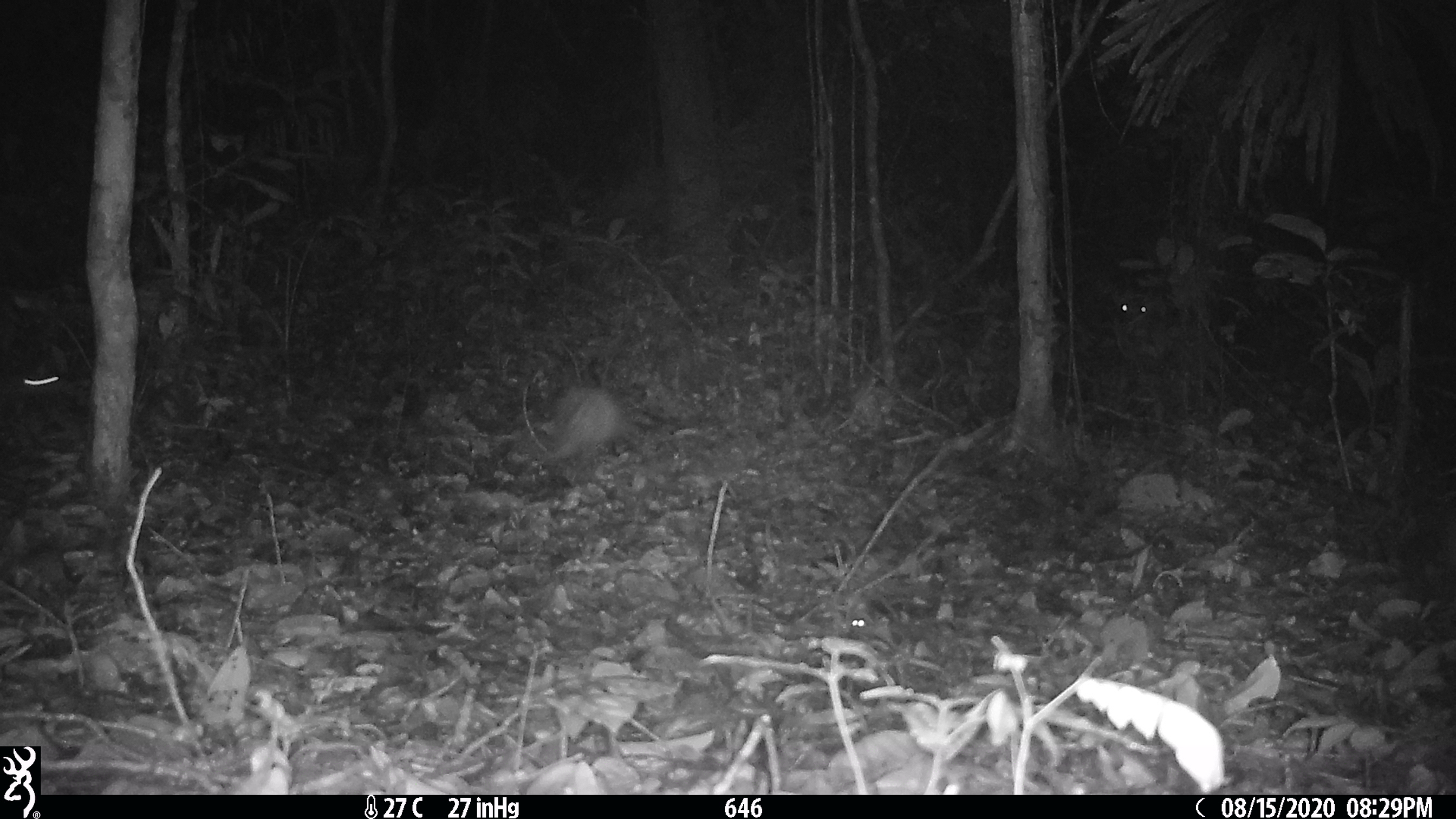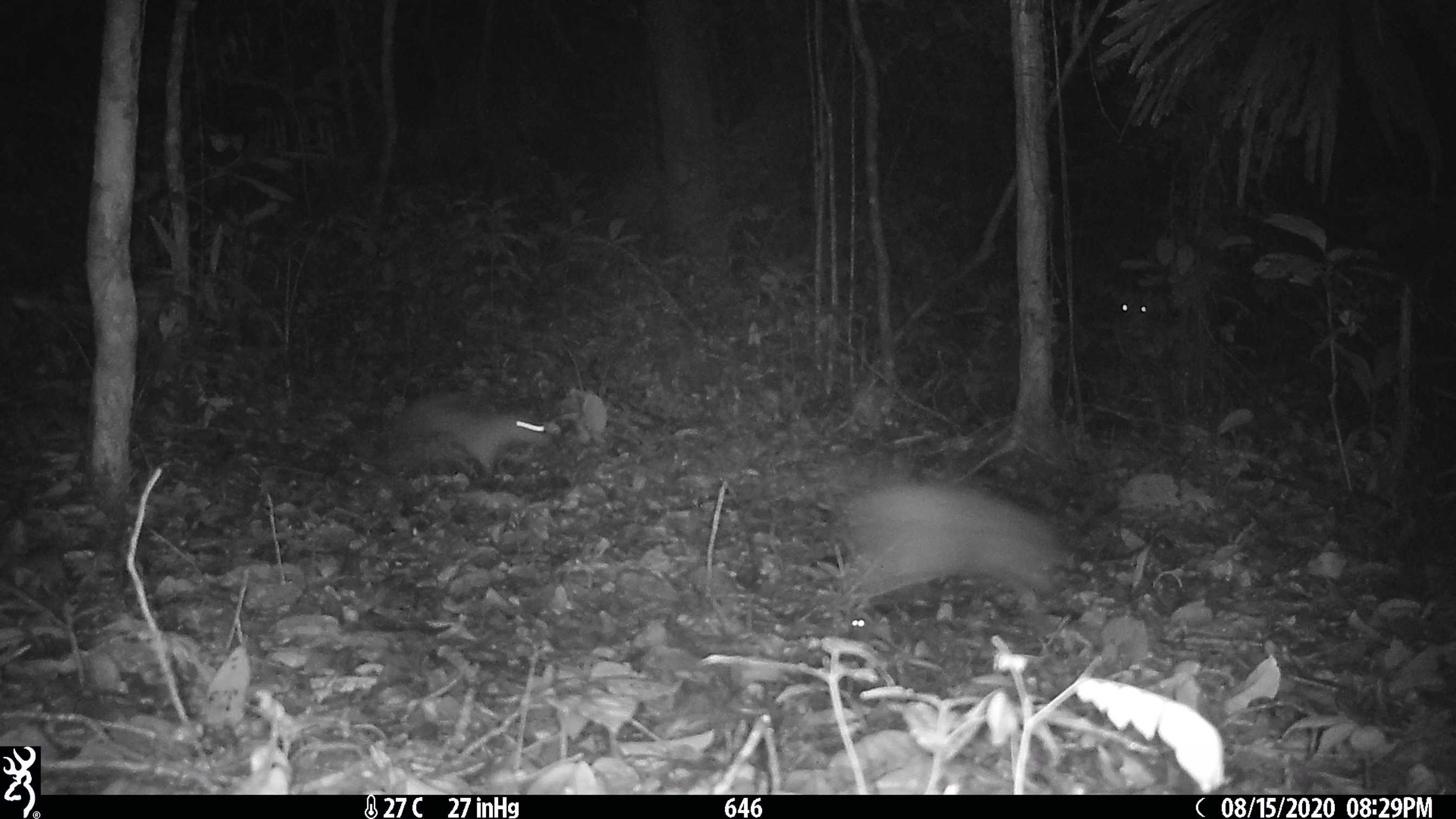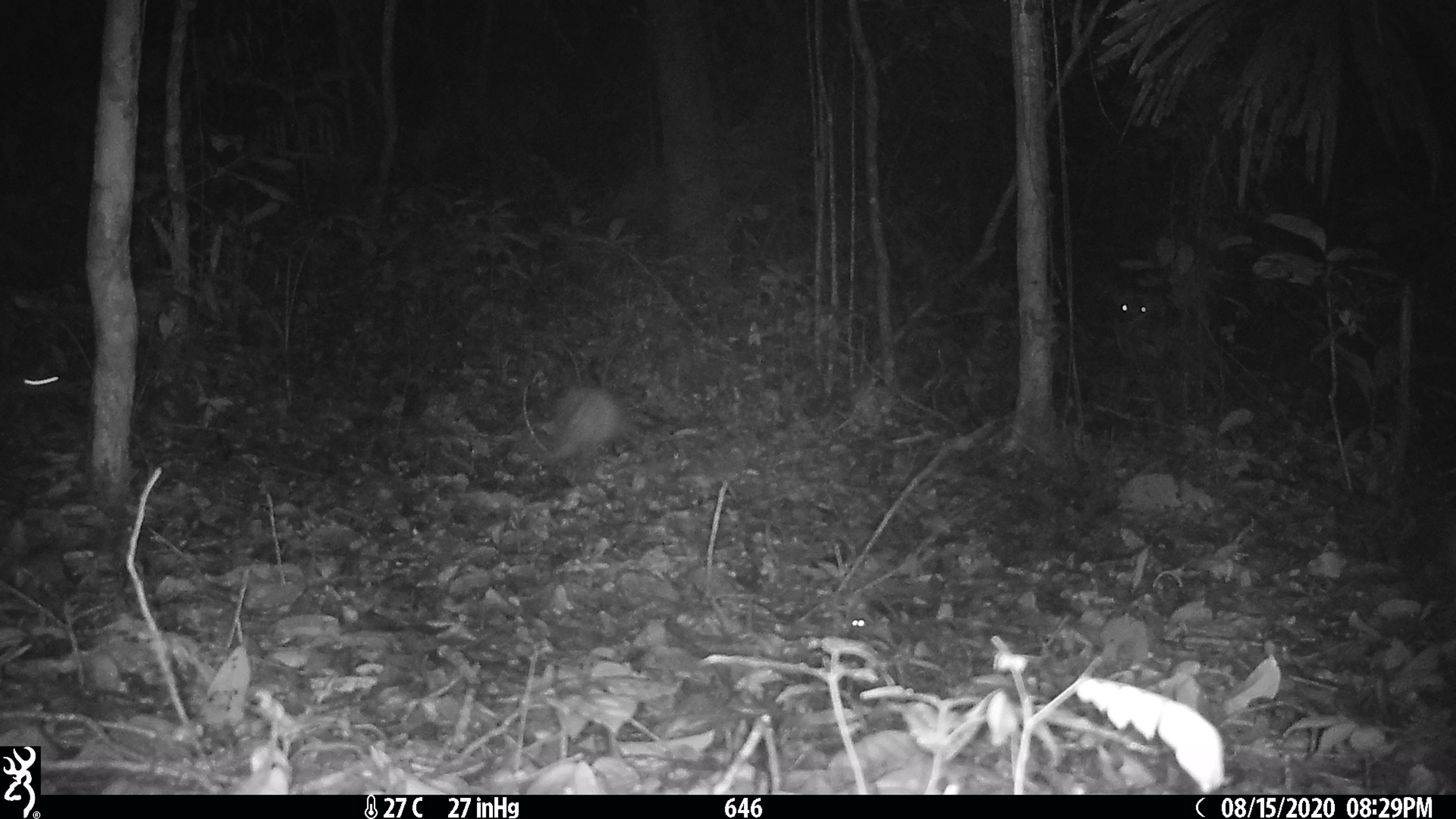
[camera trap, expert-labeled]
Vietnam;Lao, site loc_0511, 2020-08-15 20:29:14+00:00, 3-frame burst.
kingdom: Animalia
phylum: Chordata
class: Mammalia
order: Rodentia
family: Hystricidae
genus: Atherurus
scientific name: Atherurus macrourus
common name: asiatic brush-tailed porcupine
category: asiatic brush tailed porcupine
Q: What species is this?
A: Asiatic brush tailed porcupine (asiatic brush-tailed porcupine) (Atherurus macrourus).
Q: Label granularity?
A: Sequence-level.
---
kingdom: Animalia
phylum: Chordata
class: Mammalia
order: Artiodactyla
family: Cervidae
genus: Muntiacus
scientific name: Muntiacus vuquangensis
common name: large-antlered muntjac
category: large antlered muntjac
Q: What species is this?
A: Large antlered muntjac (large-antlered muntjac) (Muntiacus vuquangensis).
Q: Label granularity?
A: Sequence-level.